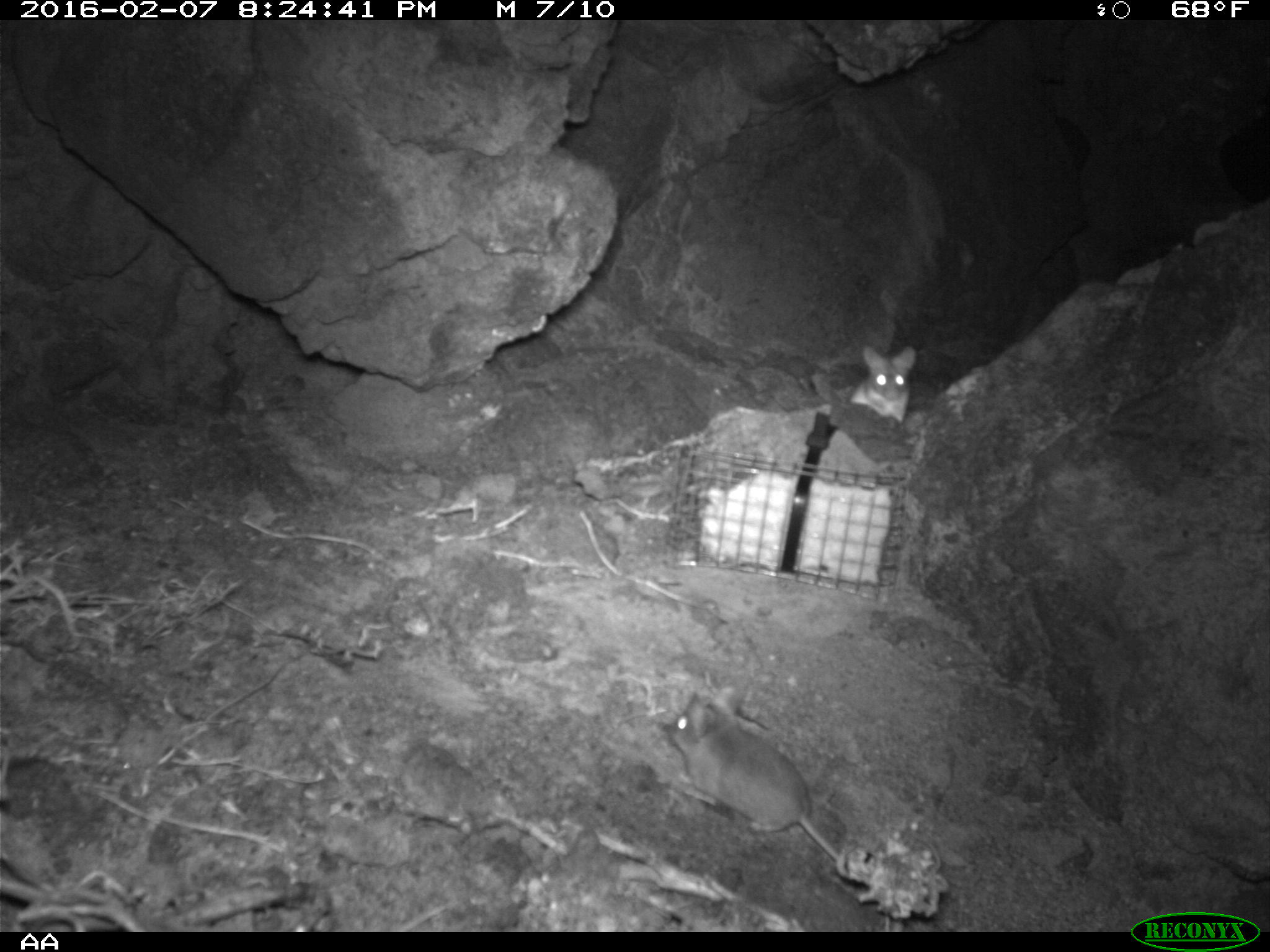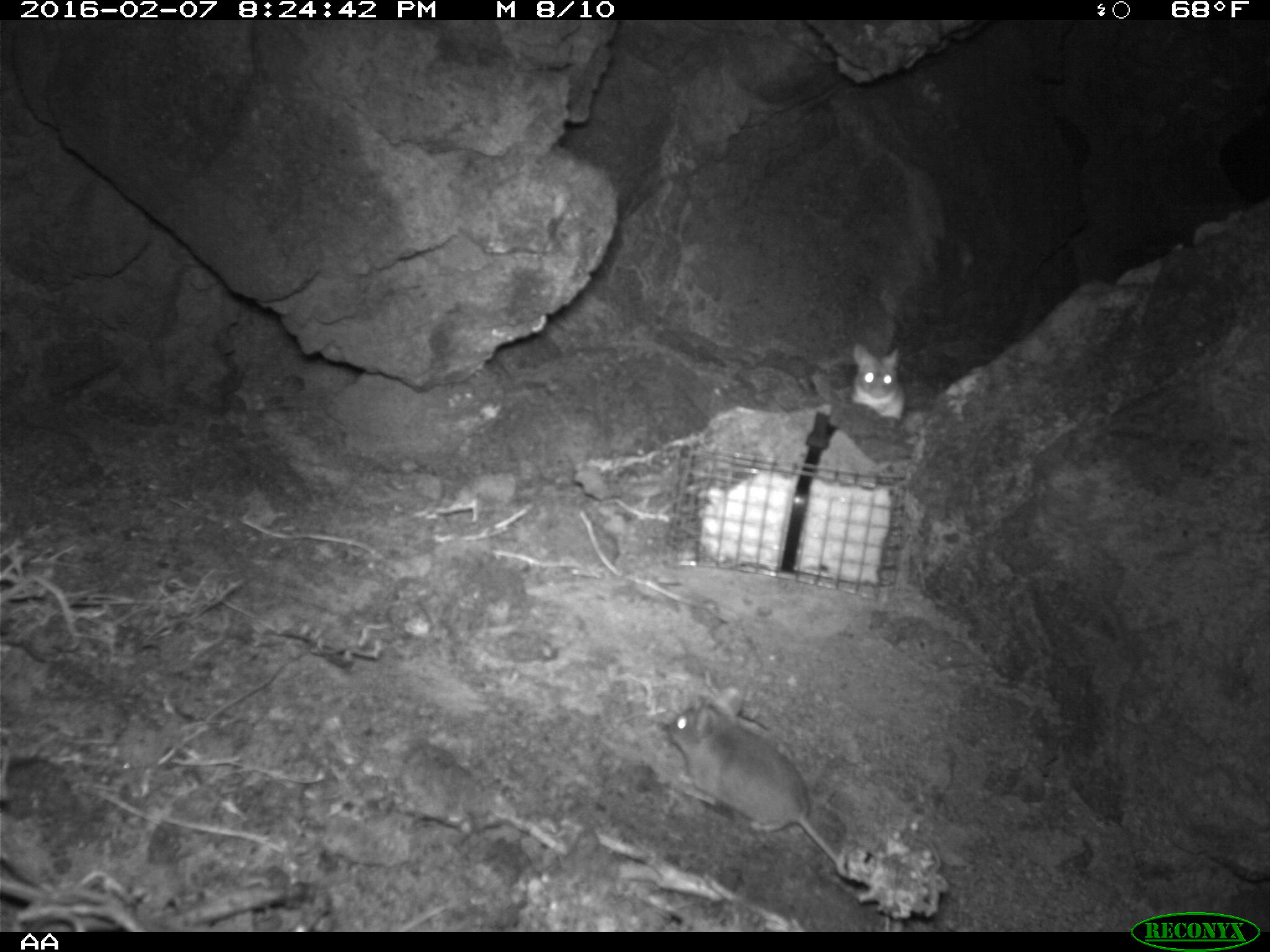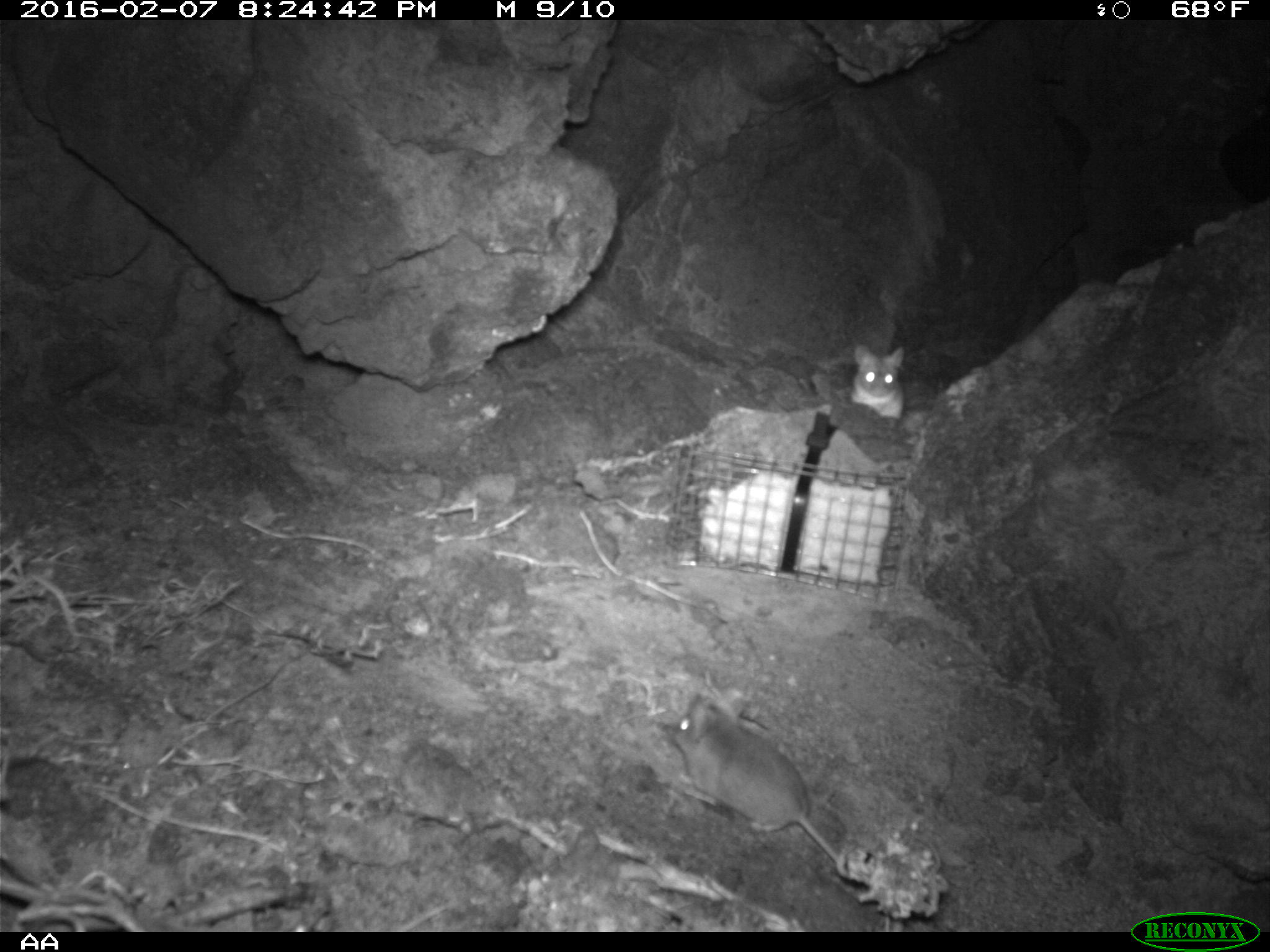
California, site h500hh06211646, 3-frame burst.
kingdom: Animalia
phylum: Chordata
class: Mammalia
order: Rodentia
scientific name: Rodentia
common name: rodent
Rodent (Rodentia).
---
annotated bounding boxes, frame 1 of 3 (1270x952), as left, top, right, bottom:
rodent: 664, 685, 854, 880; 847, 343, 951, 424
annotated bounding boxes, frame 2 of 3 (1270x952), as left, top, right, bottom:
rodent: 657, 692, 840, 864; 843, 334, 907, 420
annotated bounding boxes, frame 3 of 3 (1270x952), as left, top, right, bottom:
rodent: 673, 692, 850, 879; 850, 342, 903, 427